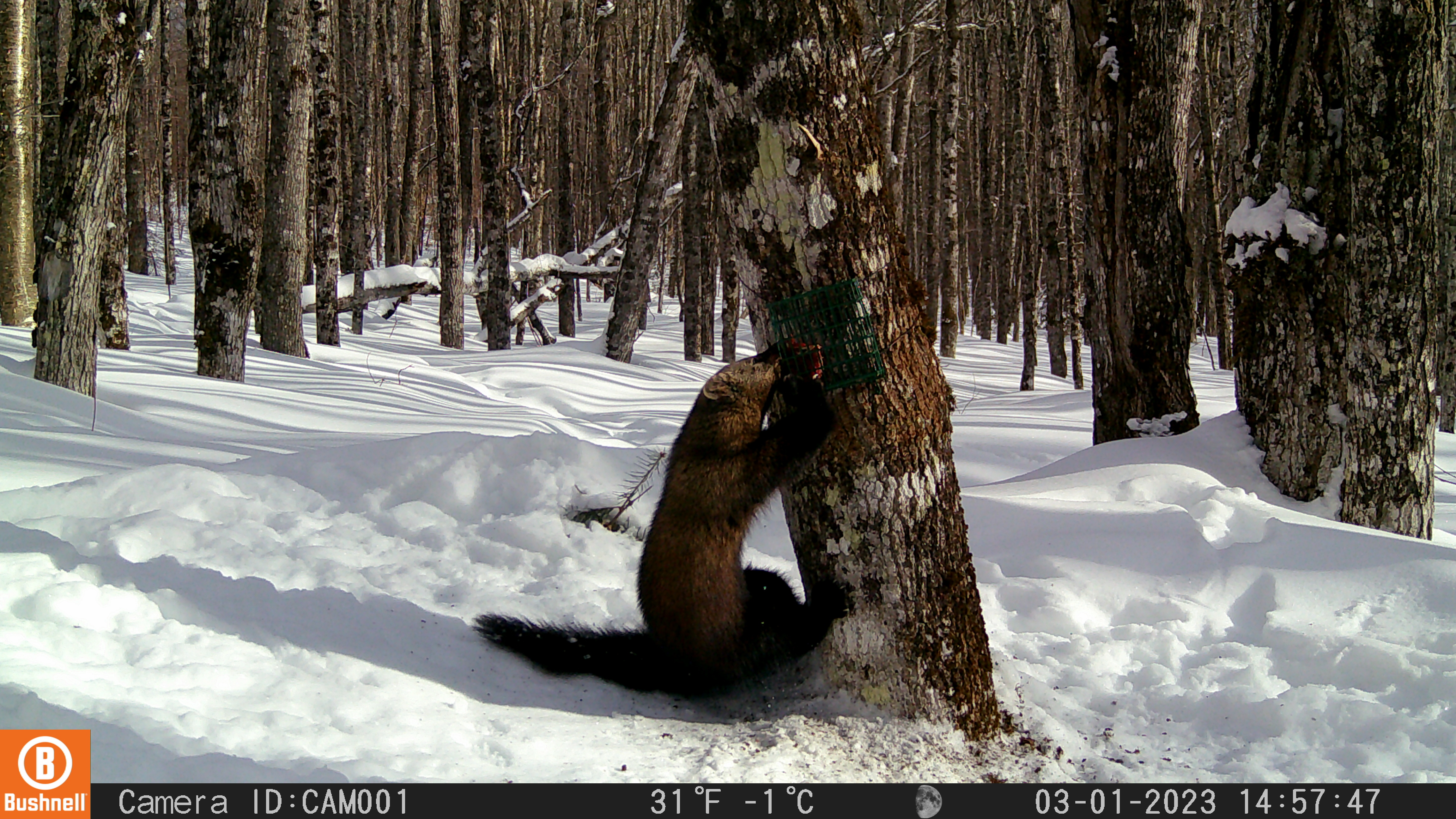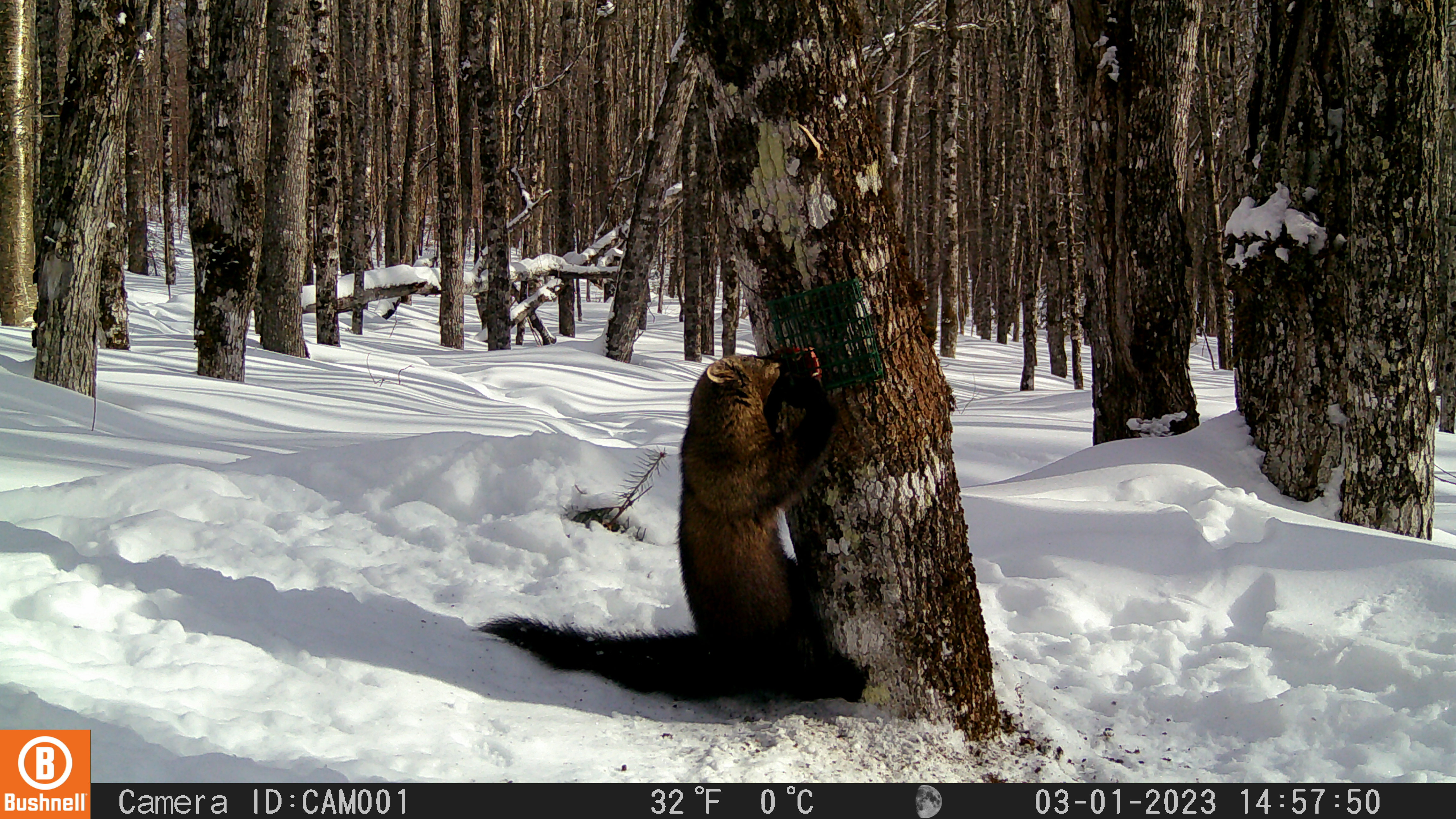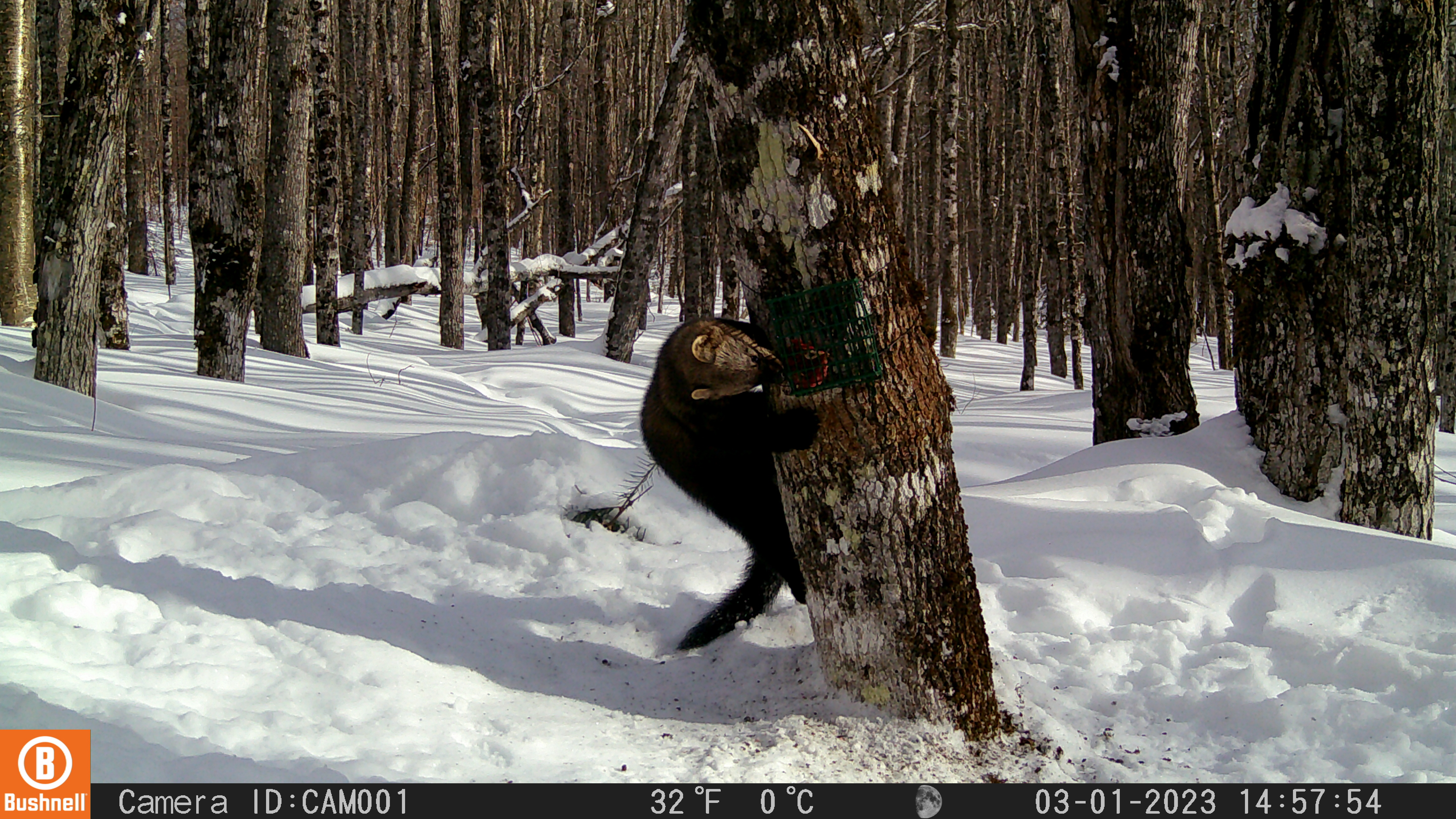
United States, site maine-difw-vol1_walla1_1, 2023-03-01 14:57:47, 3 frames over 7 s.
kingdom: Animalia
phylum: Chordata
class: Mammalia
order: Carnivora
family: Mustelidae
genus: Pekania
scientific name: Pekania pennanti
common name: fisher